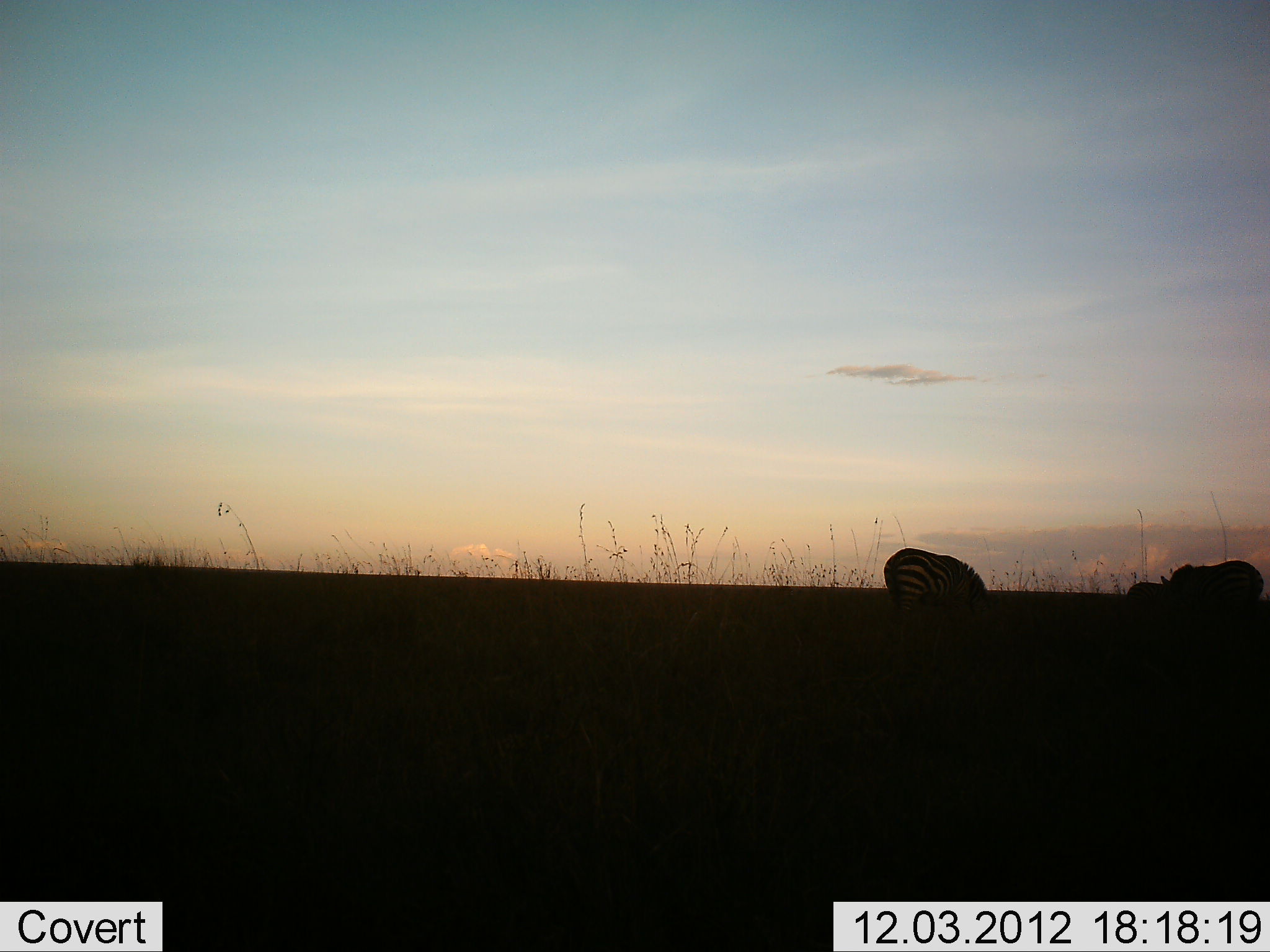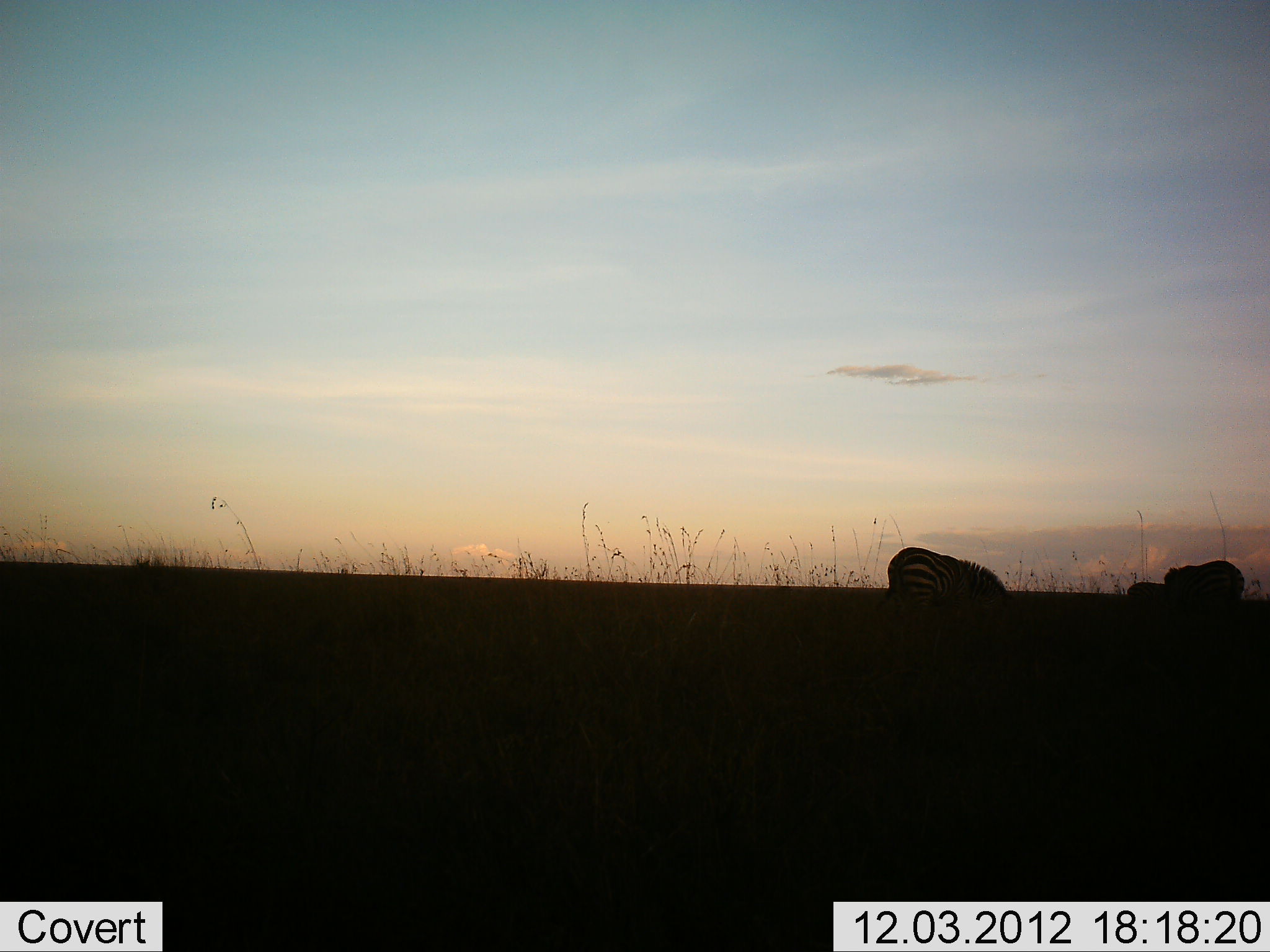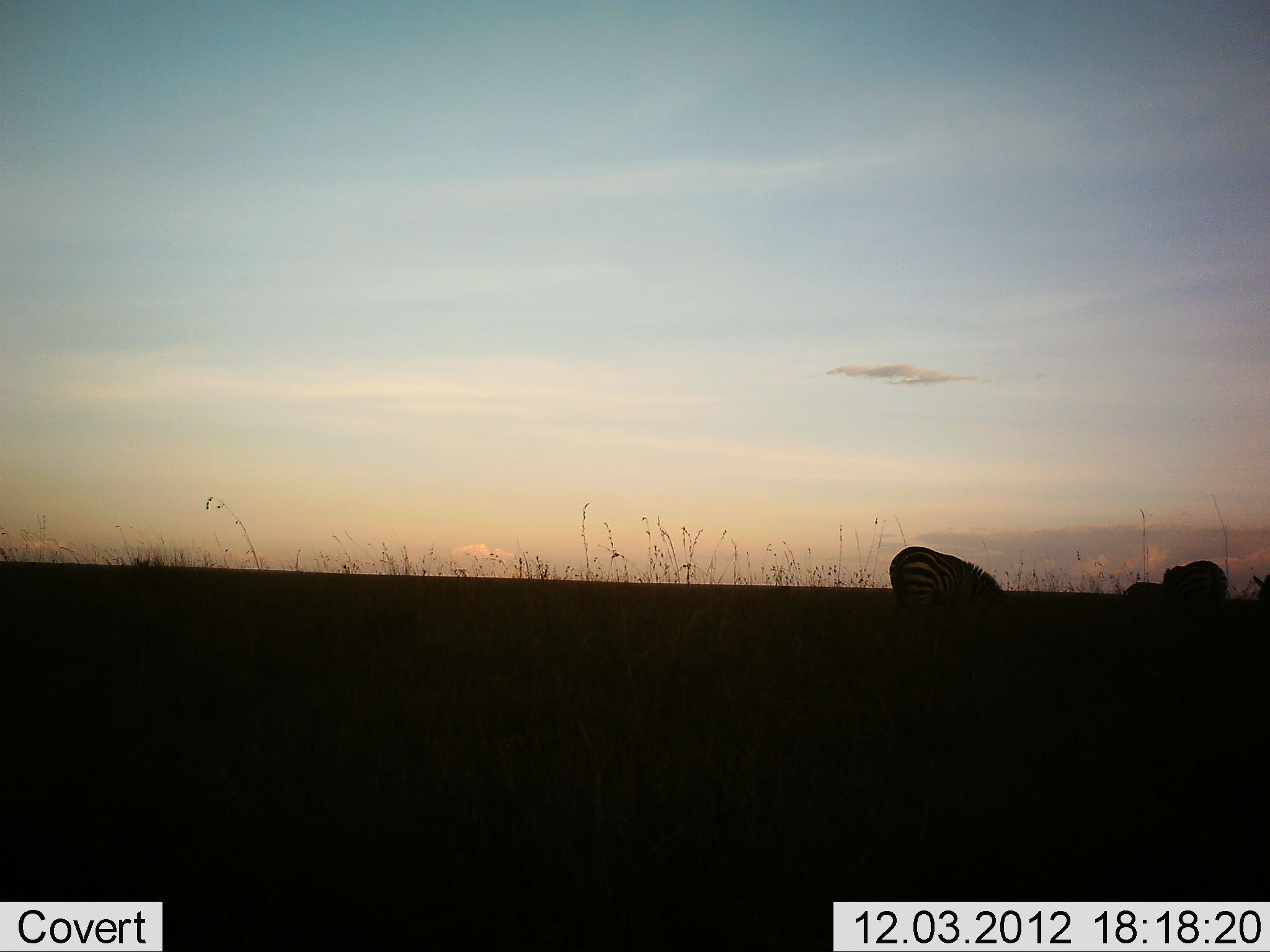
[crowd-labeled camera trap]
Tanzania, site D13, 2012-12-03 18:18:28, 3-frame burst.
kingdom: Animalia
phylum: Chordata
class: Mammalia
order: Perissodactyla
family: Equidae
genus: Equus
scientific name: Equus quagga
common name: plains zebra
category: zebra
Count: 3.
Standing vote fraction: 22%.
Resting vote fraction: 0%.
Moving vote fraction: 33%.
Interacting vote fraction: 0%.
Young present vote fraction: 11%.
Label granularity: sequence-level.